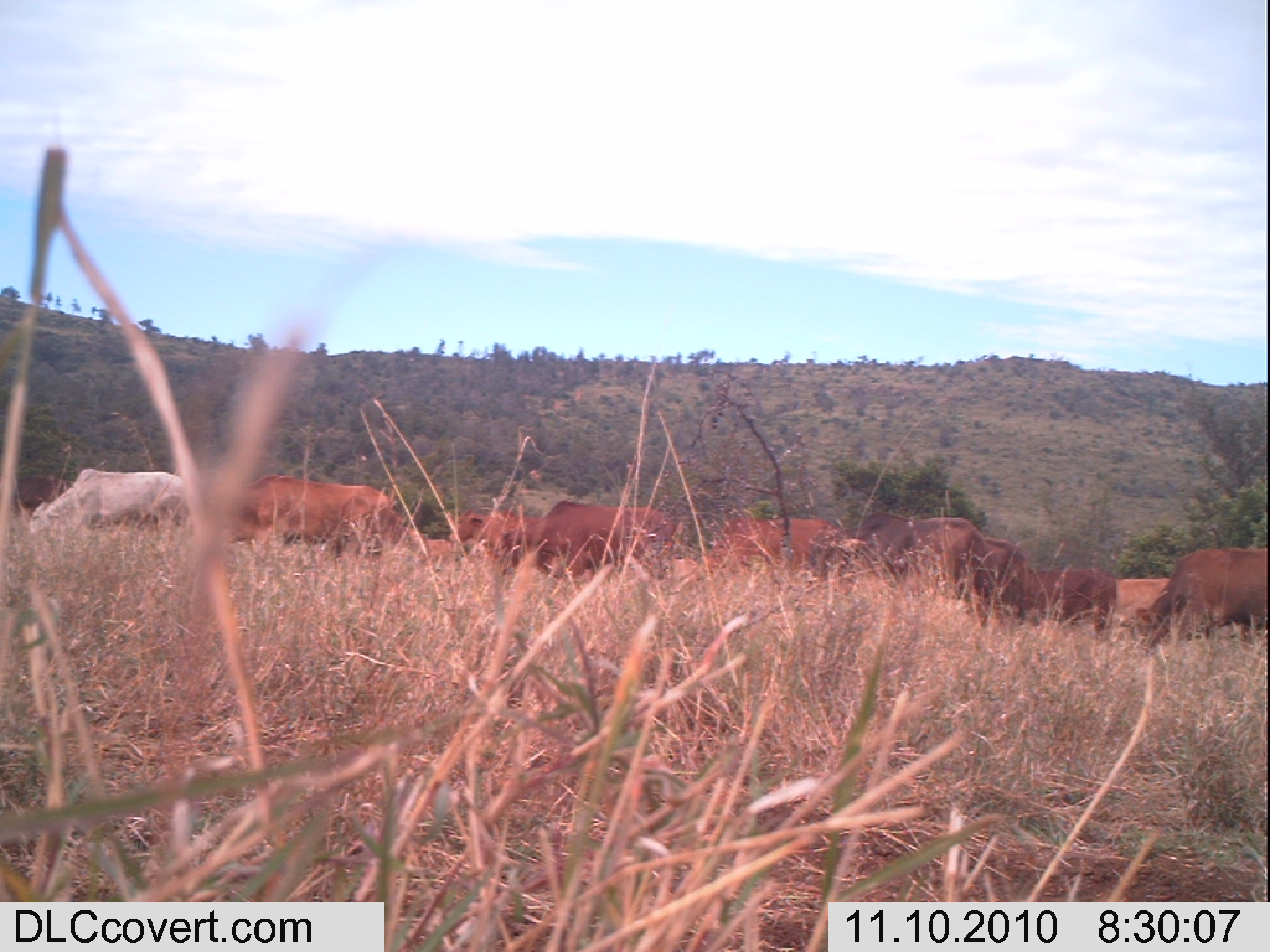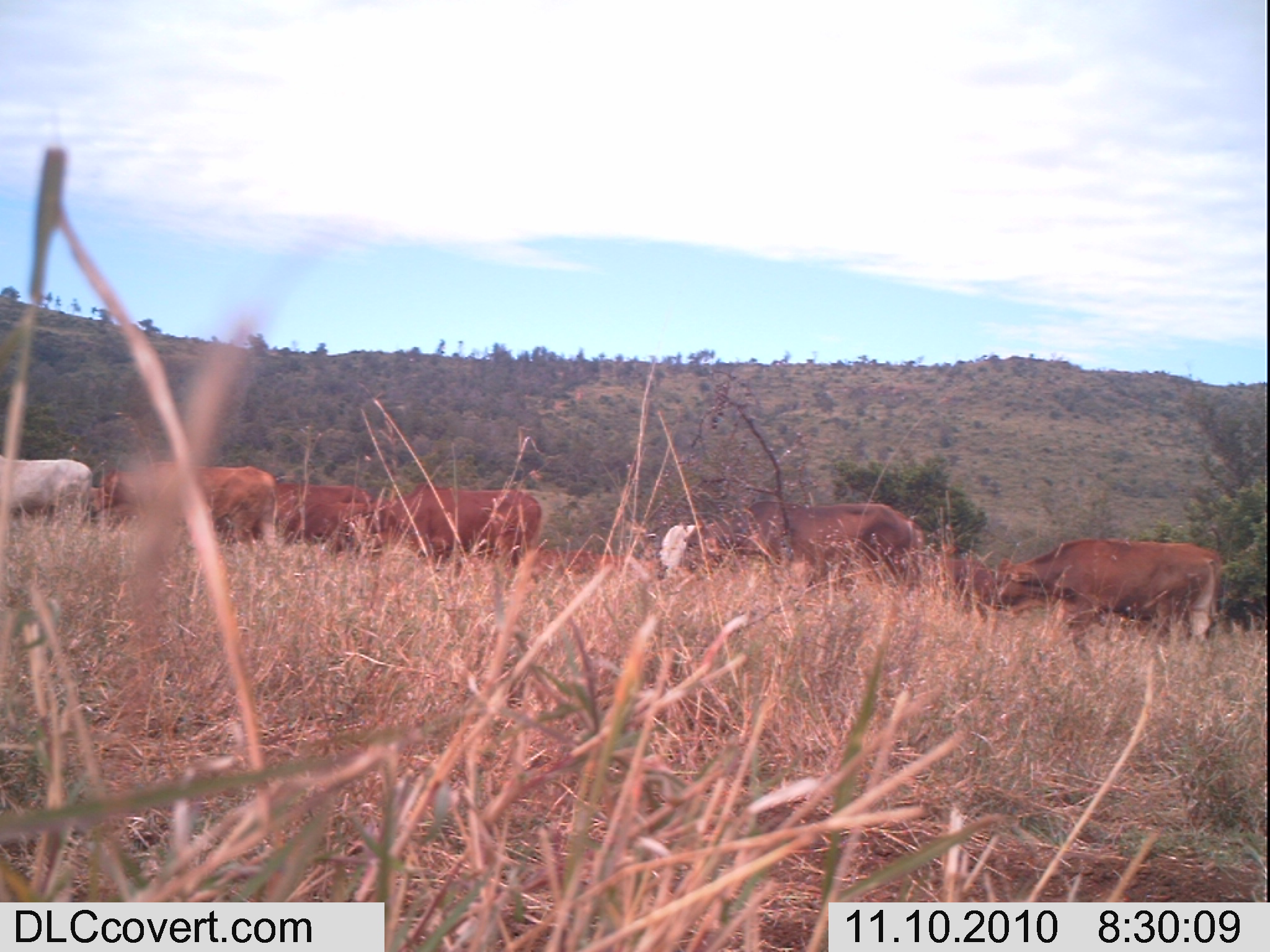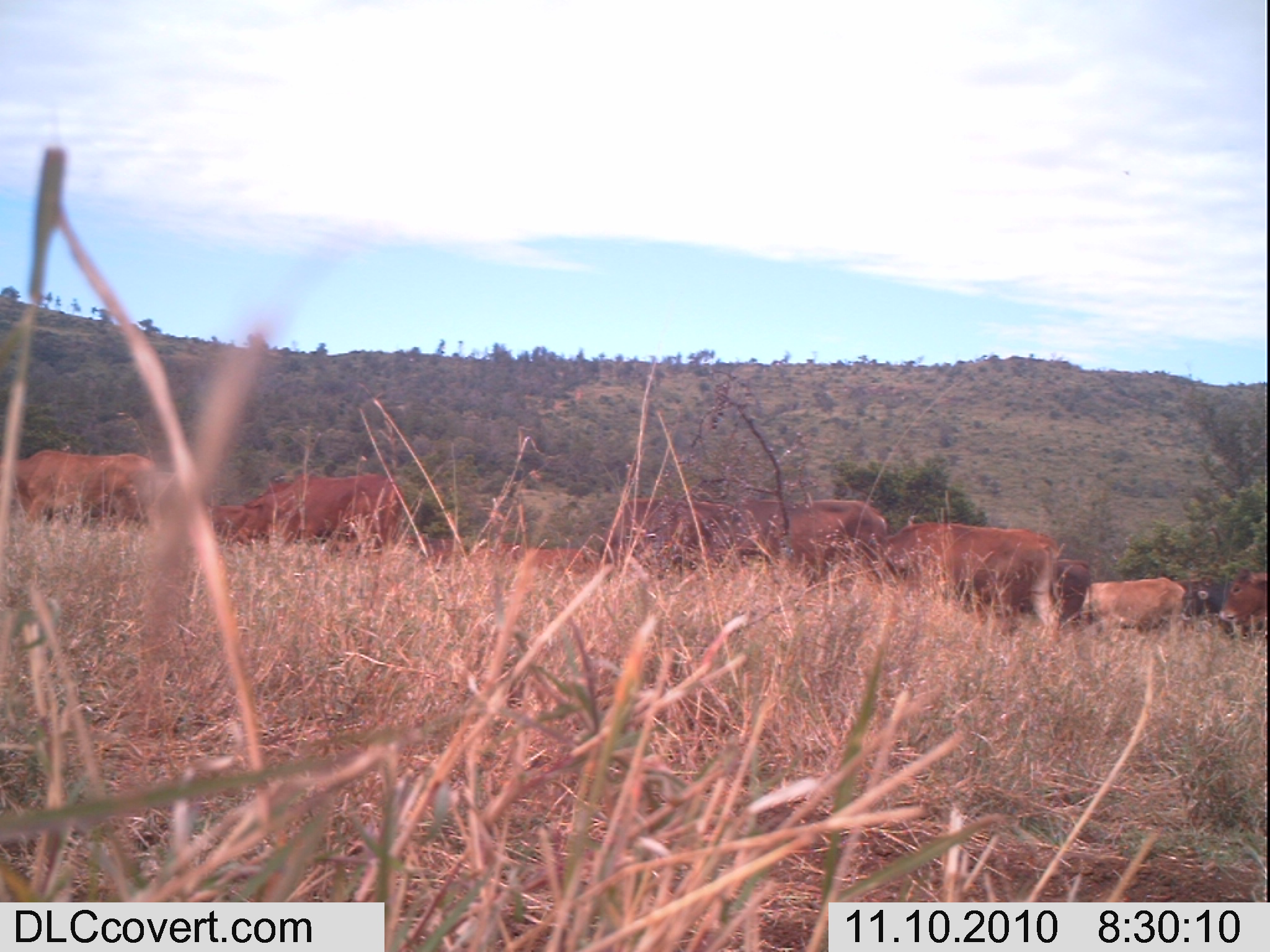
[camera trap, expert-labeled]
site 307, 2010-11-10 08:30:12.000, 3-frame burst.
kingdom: Animalia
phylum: Chordata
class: Mammalia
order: Artiodactyla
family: Bovidae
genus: Bos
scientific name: Bos taurus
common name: domestic cattle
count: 11